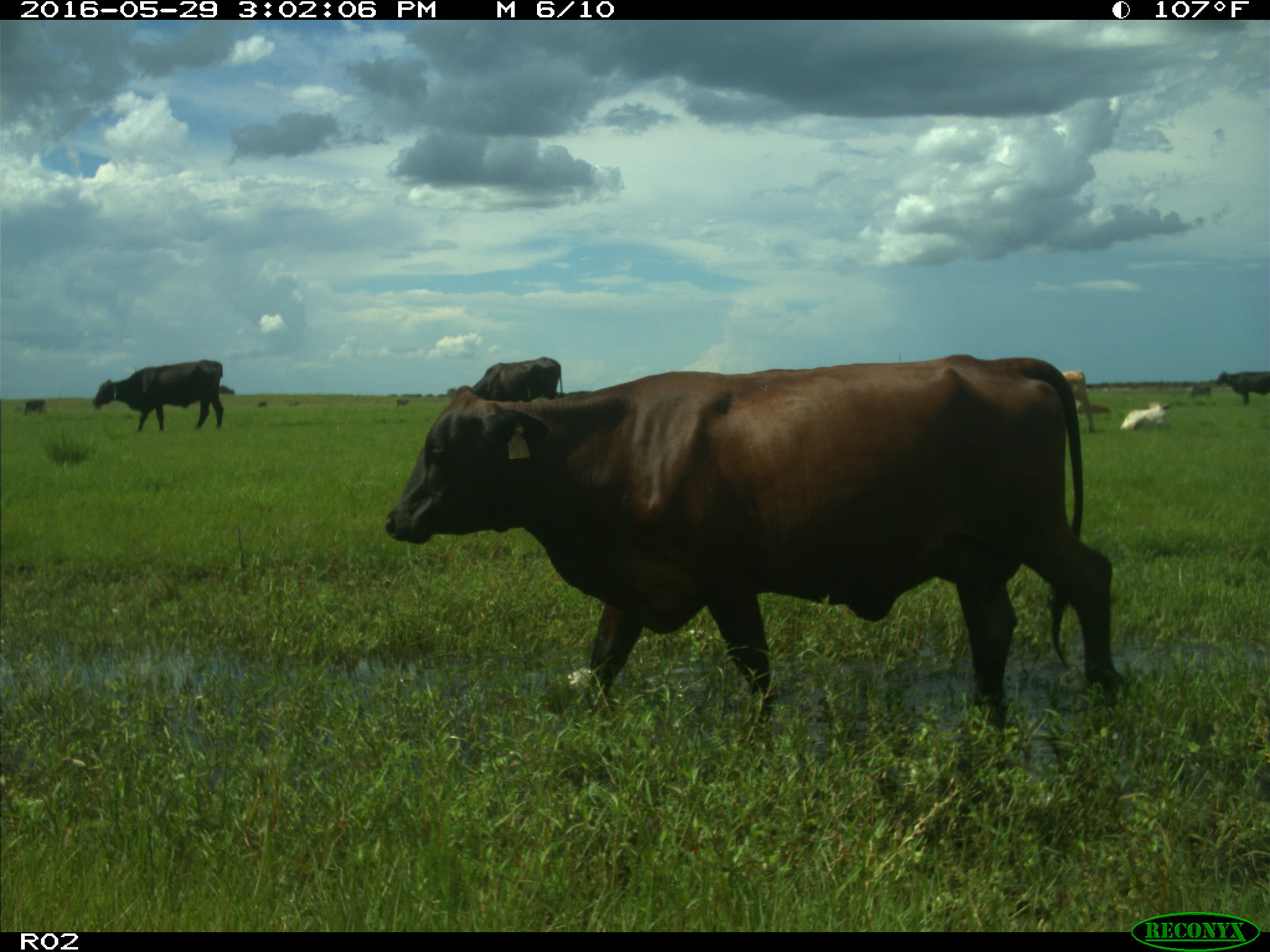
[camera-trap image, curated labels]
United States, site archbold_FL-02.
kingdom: Animalia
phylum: Chordata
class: Mammalia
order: Artiodactyla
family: Bovidae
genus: Bos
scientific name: Bos taurus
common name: domestic cow